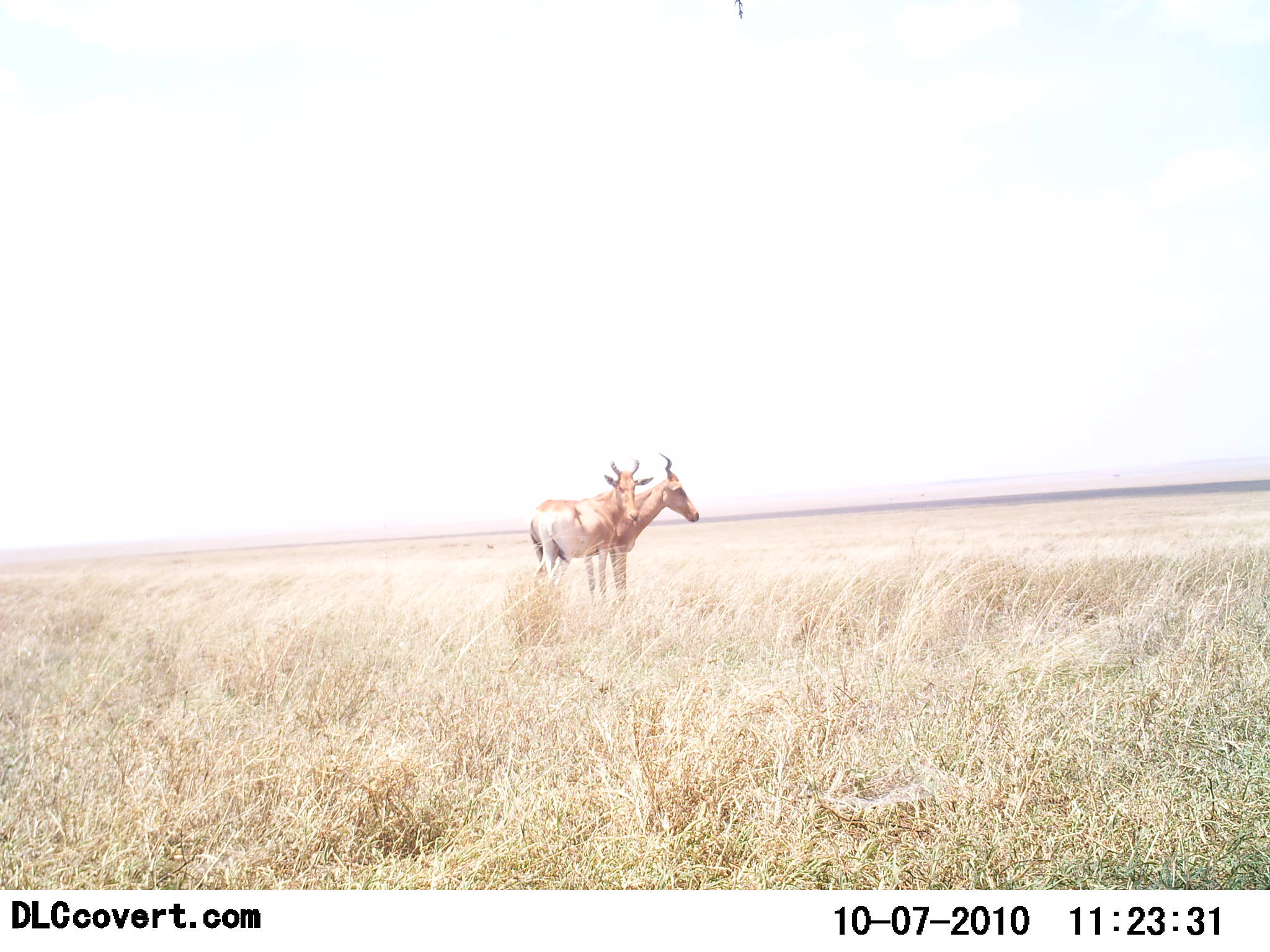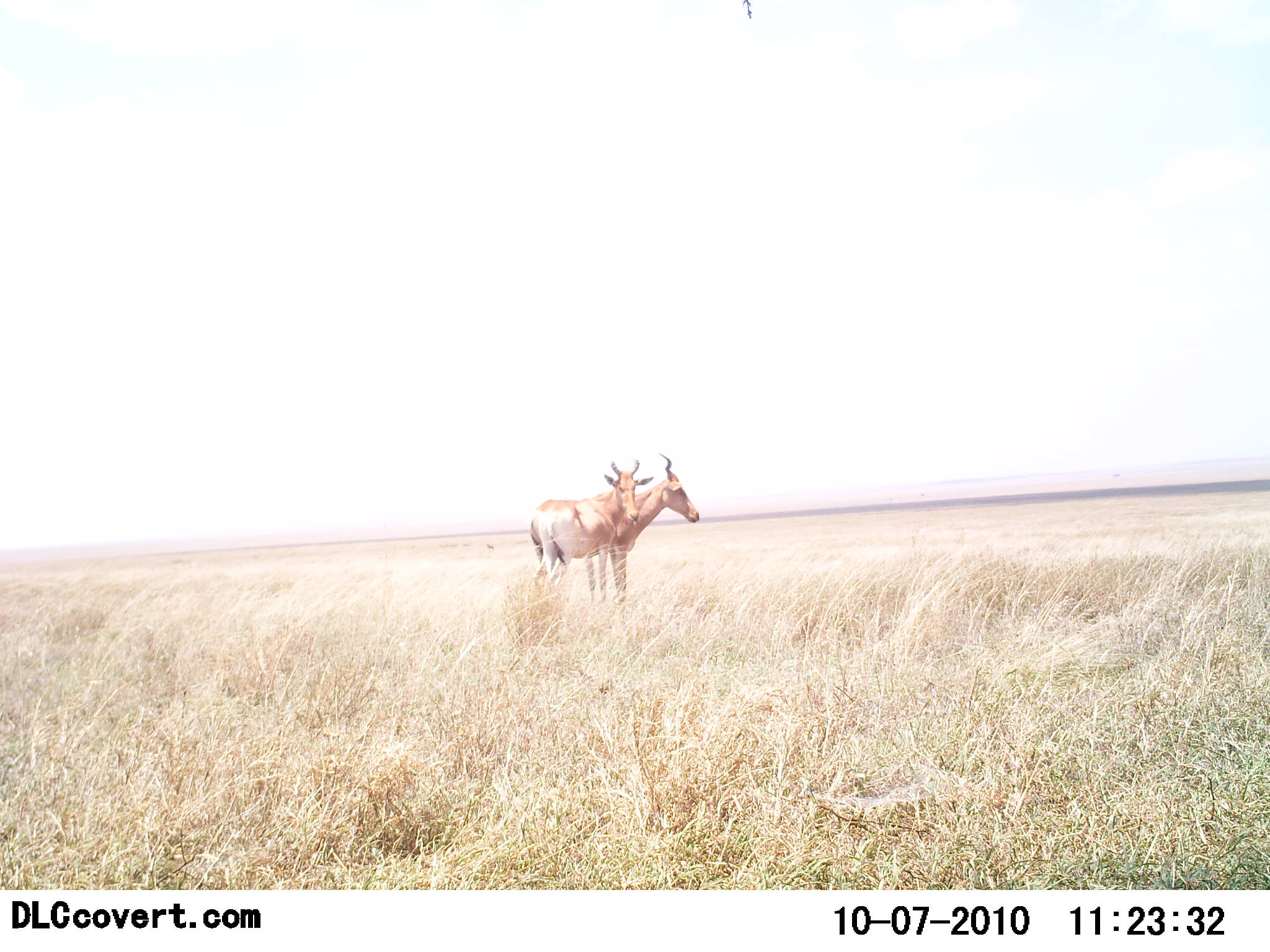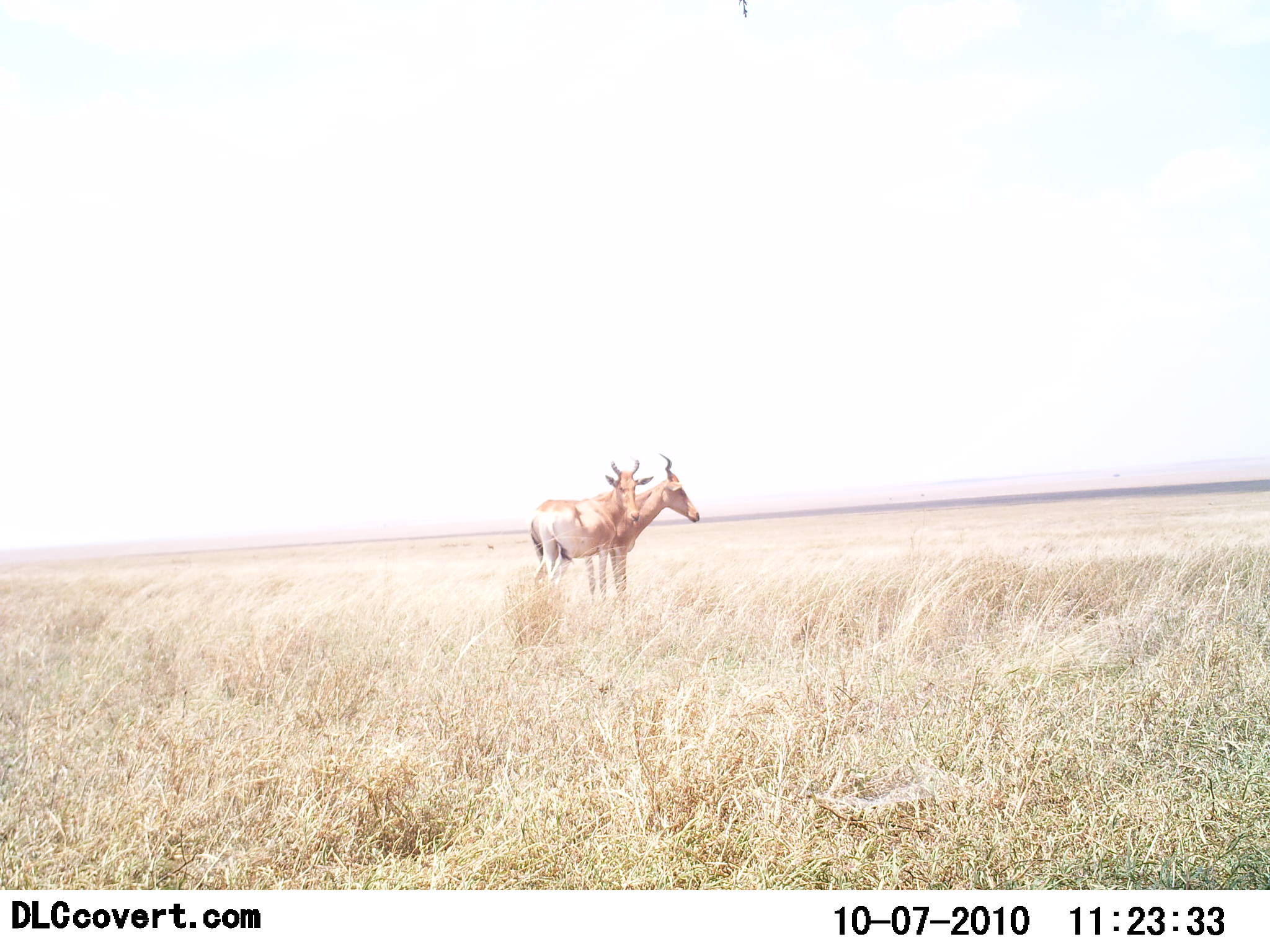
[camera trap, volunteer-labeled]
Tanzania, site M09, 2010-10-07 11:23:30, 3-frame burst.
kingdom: Animalia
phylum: Chordata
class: Mammalia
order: Artiodactyla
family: Bovidae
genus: Alcelaphus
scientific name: Alcelaphus buselaphus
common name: hartebeest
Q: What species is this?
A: Hartebeest (Alcelaphus buselaphus).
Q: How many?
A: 2.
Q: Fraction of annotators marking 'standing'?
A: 100%.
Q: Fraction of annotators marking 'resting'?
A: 0%.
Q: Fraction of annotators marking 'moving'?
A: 0%.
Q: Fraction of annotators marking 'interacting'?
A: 0%.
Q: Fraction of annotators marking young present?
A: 0%.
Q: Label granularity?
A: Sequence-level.